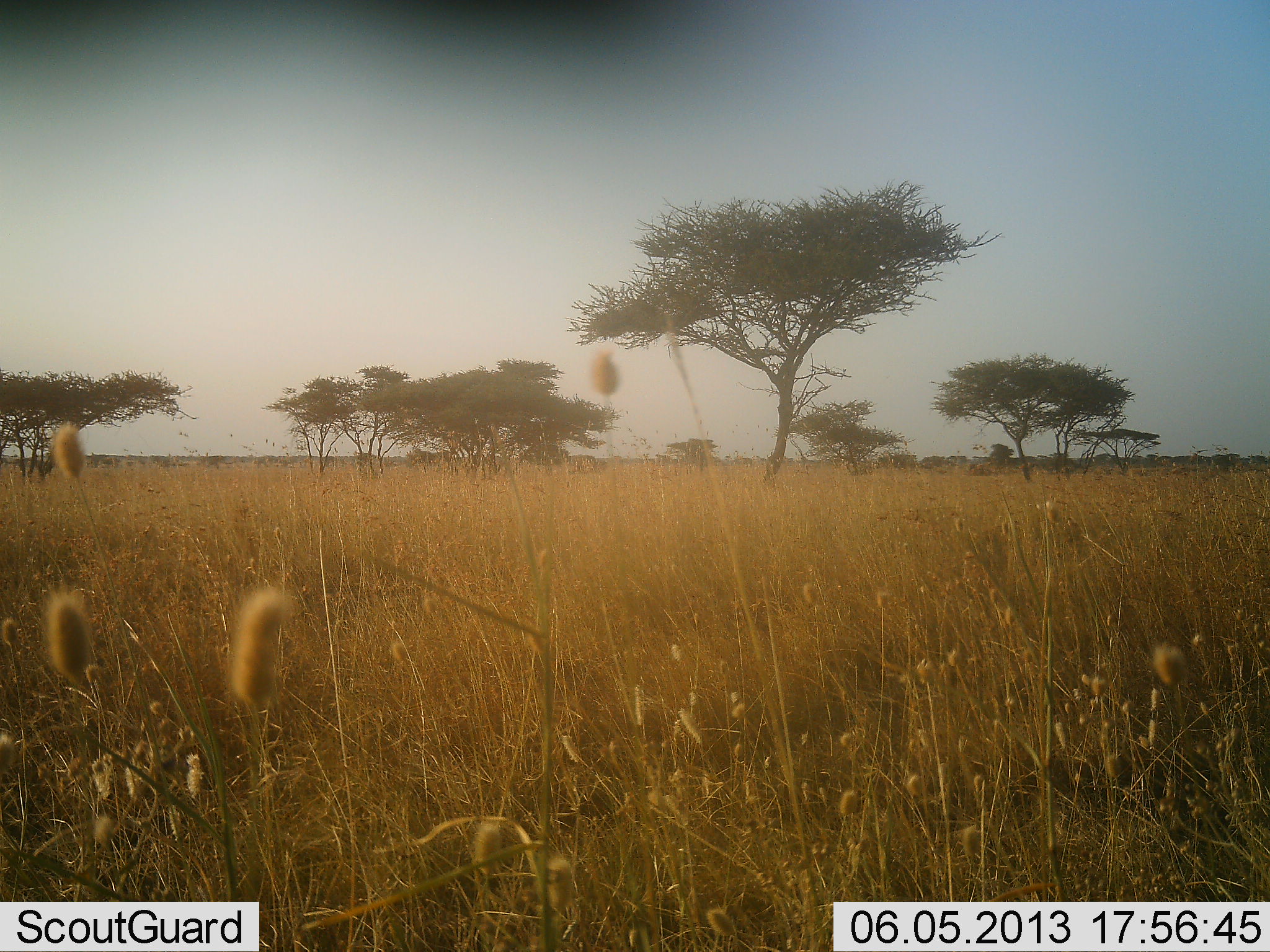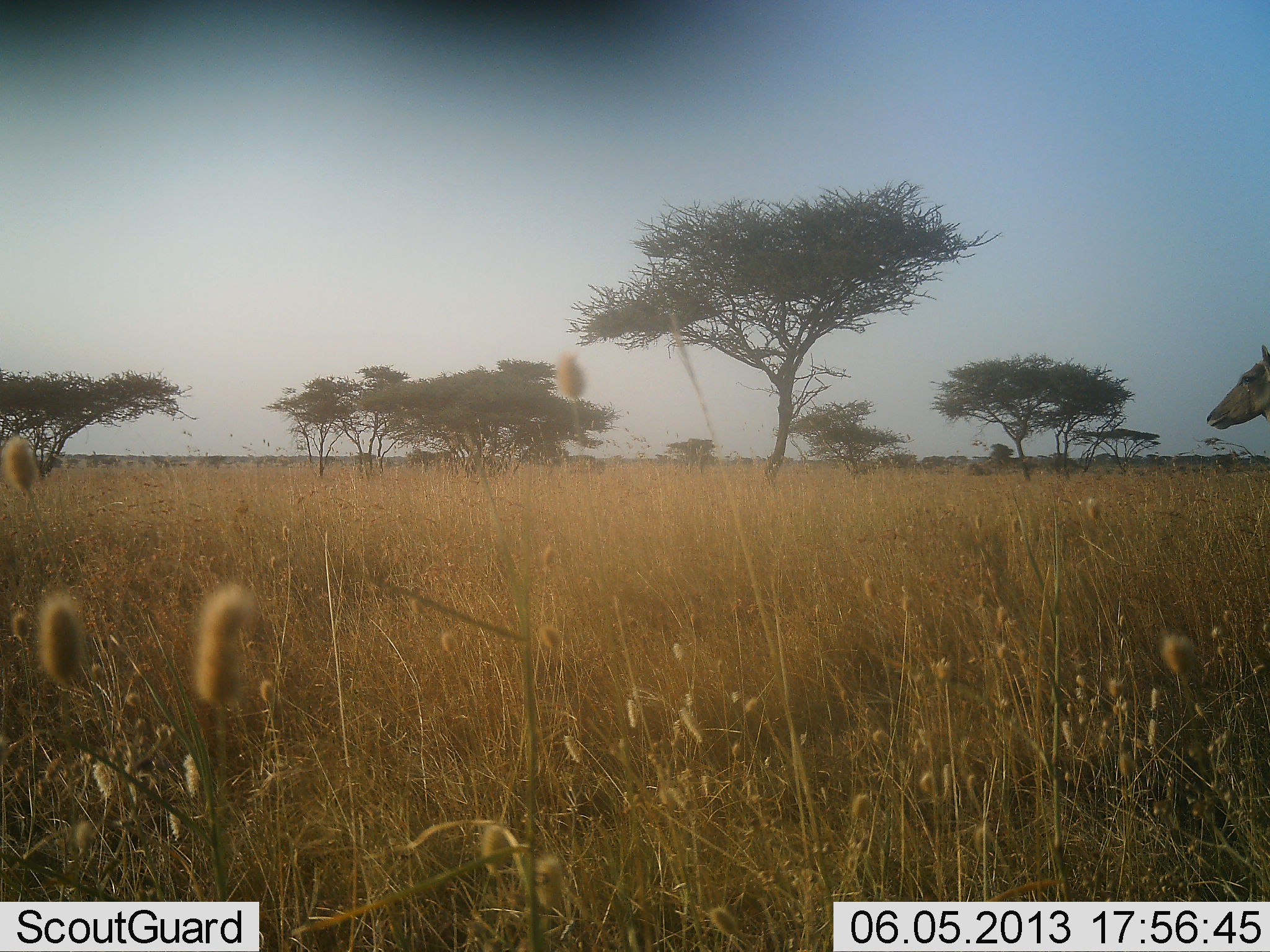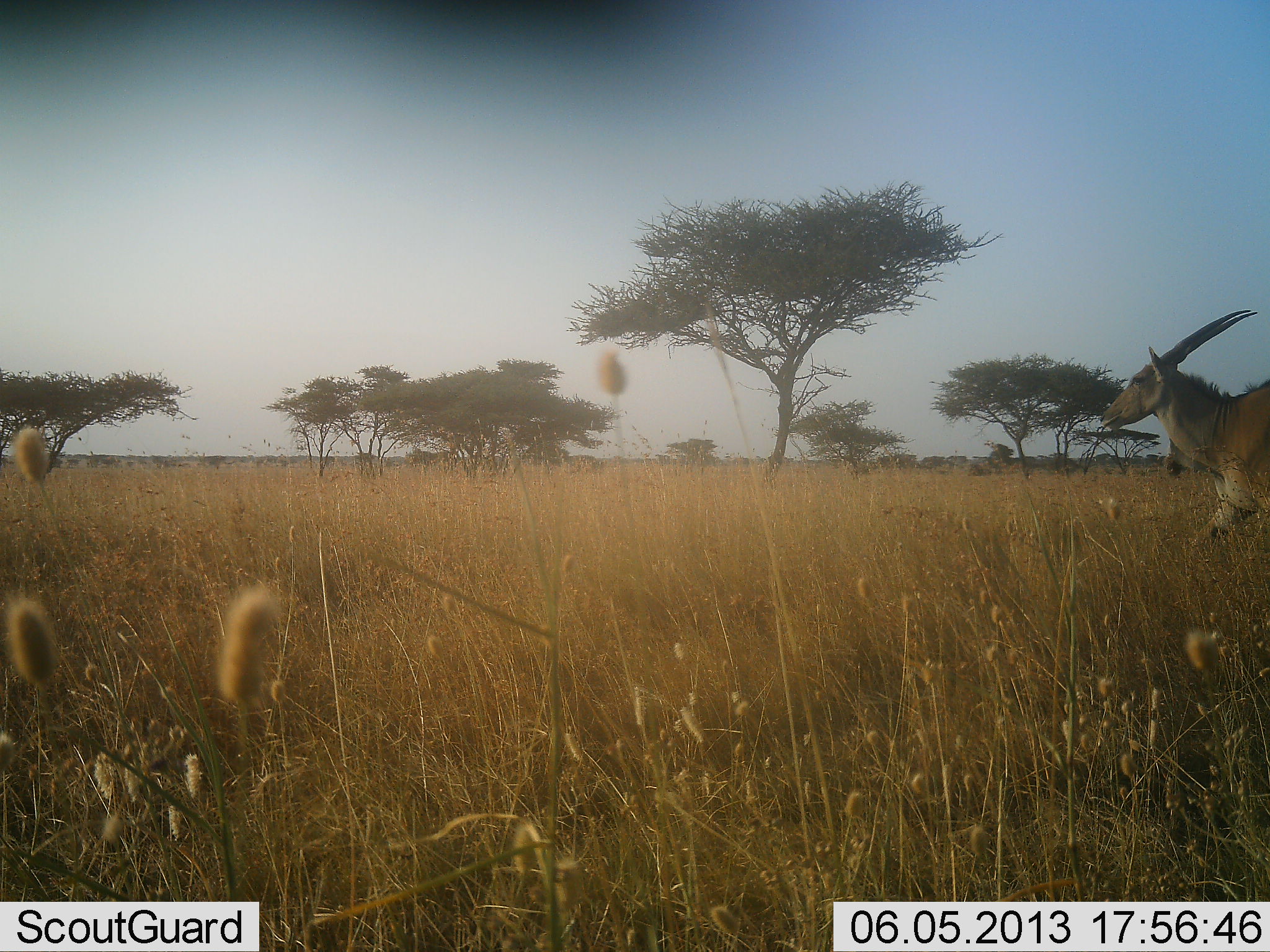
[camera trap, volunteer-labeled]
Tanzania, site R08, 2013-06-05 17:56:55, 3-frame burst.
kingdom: Animalia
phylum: Chordata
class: Mammalia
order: Artiodactyla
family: Bovidae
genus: Tragelaphus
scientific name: Tragelaphus oryx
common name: eland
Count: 1.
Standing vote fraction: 0%.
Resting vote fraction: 0%.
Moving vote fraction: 100%.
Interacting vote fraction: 0%.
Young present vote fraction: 0%.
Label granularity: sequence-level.